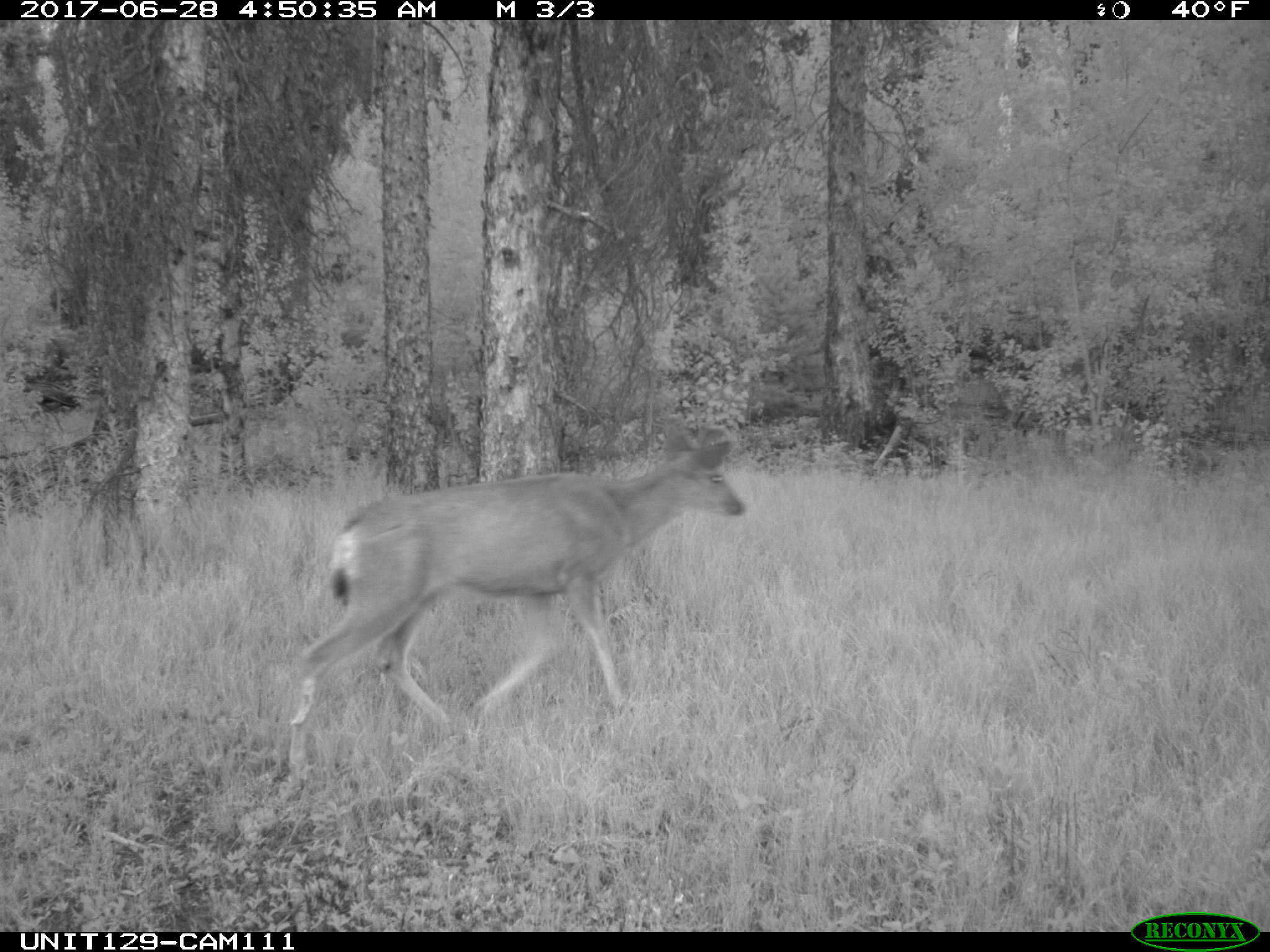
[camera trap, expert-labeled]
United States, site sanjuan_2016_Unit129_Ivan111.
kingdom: Animalia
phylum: Chordata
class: Mammalia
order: Artiodactyla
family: Cervidae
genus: Odocoileus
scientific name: Odocoileus hemionus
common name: mule deer